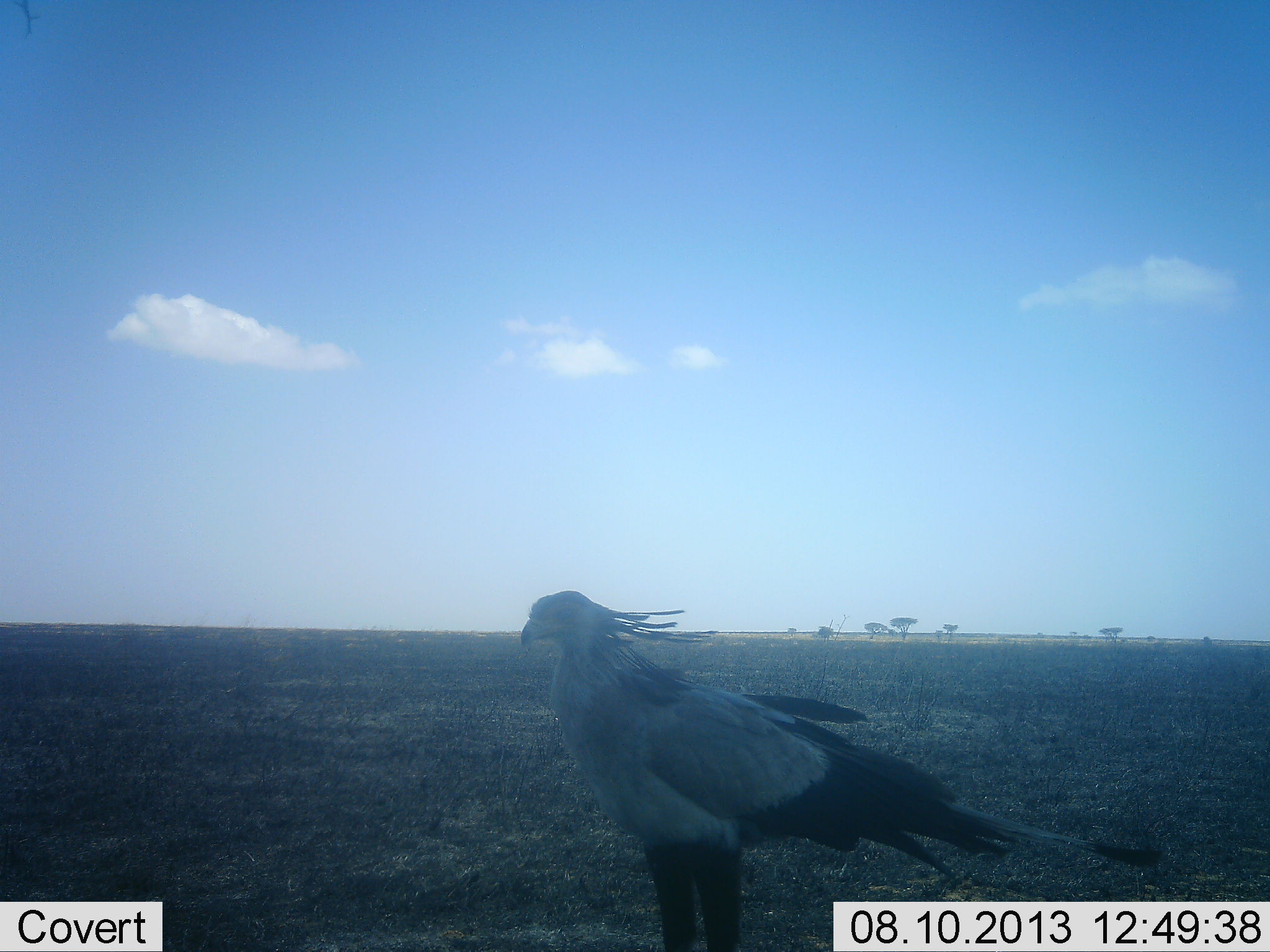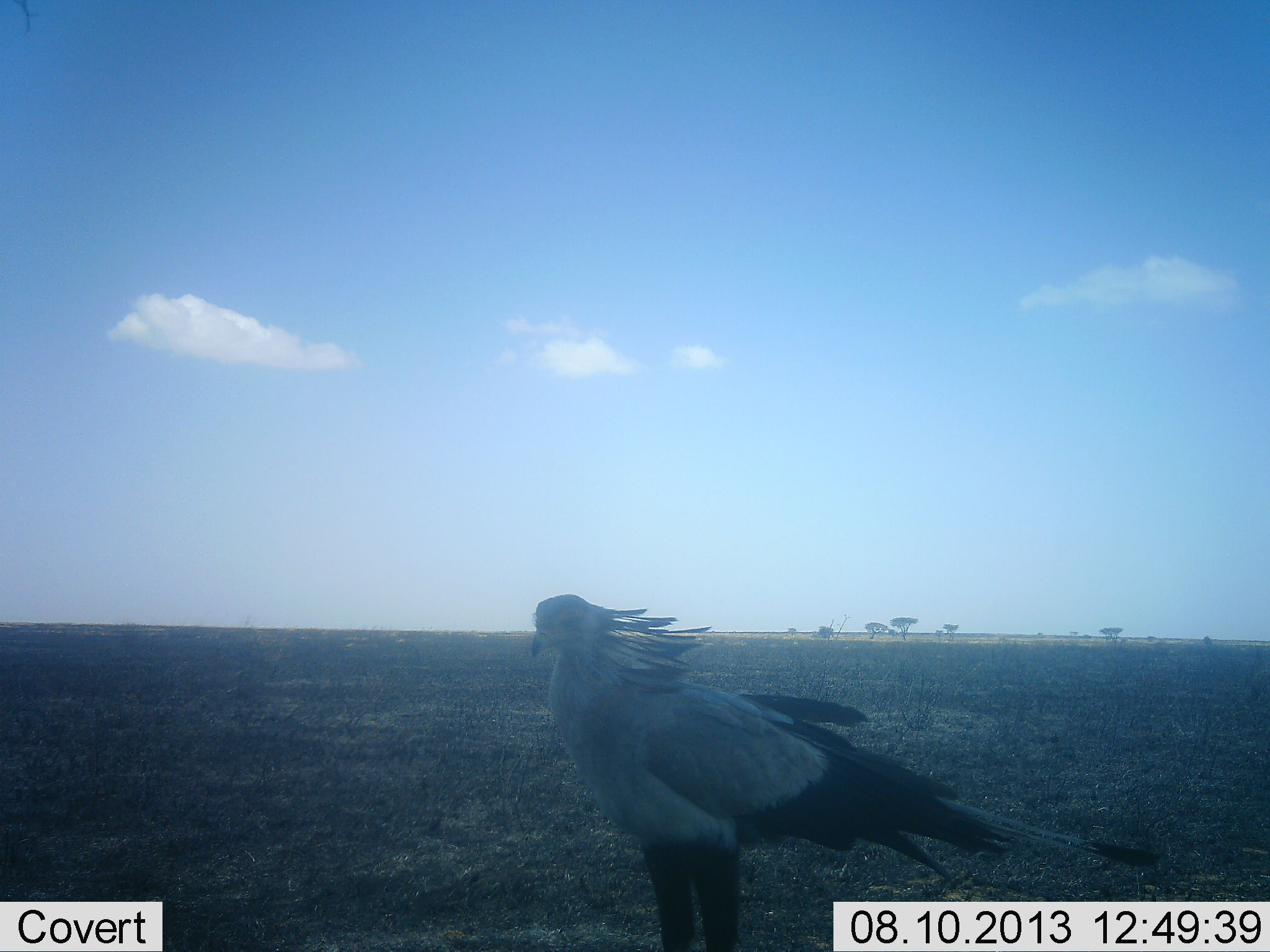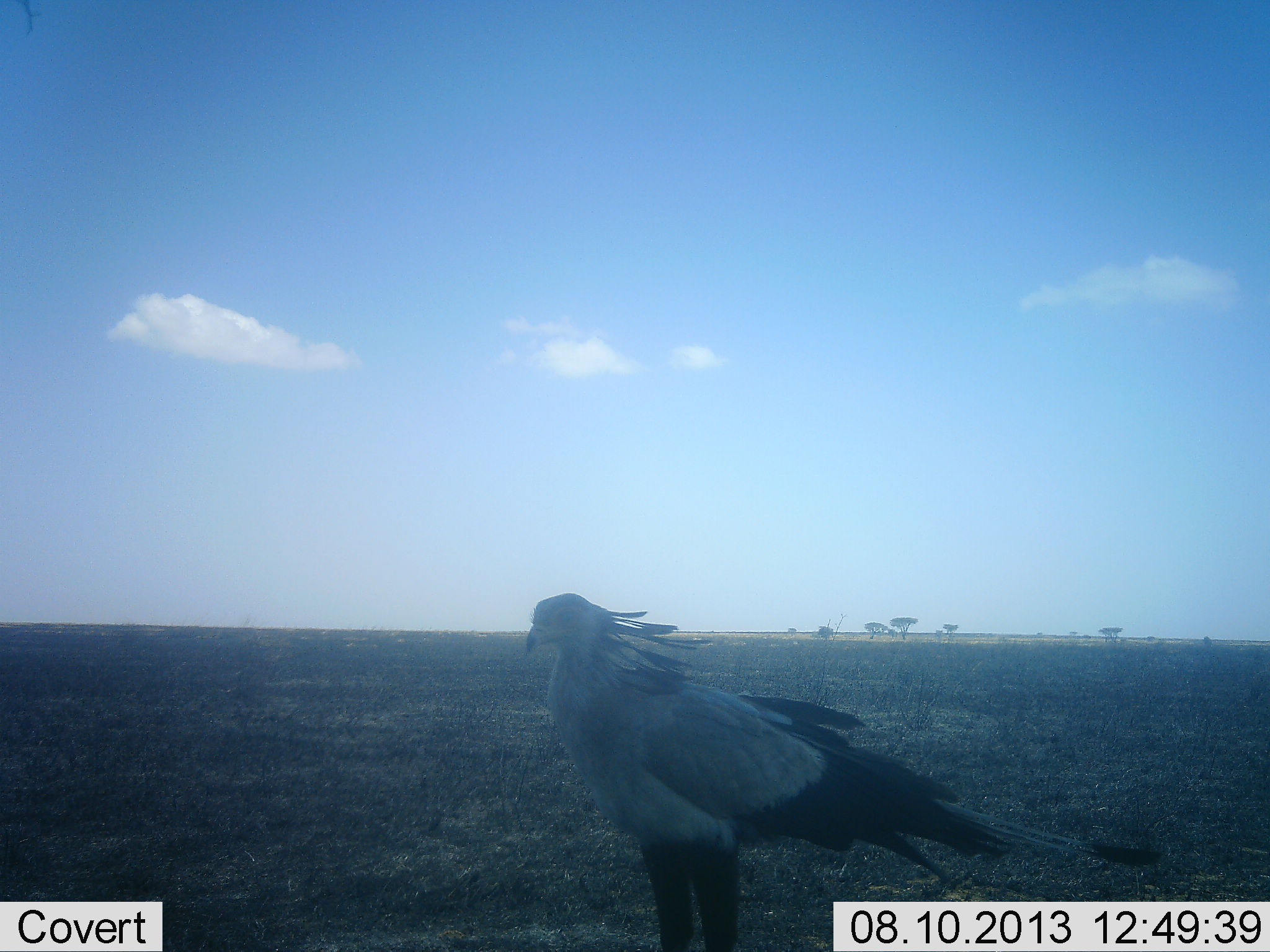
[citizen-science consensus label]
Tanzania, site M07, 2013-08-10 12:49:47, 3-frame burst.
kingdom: Animalia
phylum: Chordata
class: Aves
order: Accipitriformes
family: Sagittariidae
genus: Sagittarius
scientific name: Sagittarius serpentarius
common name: secretary bird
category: secretarybird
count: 1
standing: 100%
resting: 0%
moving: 0%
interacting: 0%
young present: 0%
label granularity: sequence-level